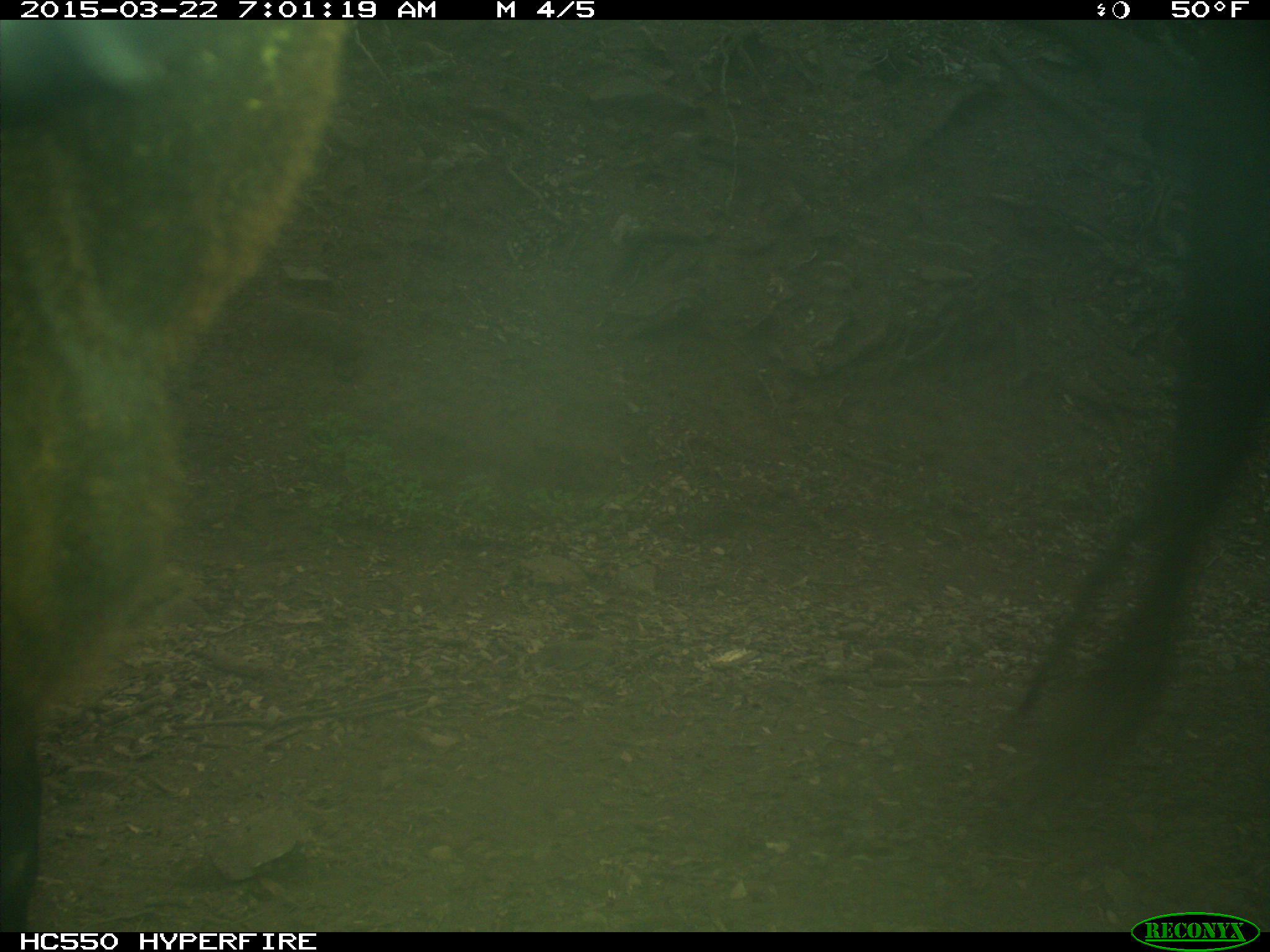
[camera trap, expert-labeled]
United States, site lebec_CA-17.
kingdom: Animalia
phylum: Chordata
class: Mammalia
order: Artiodactyla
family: Bovidae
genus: Bos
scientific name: Bos taurus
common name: domestic cow